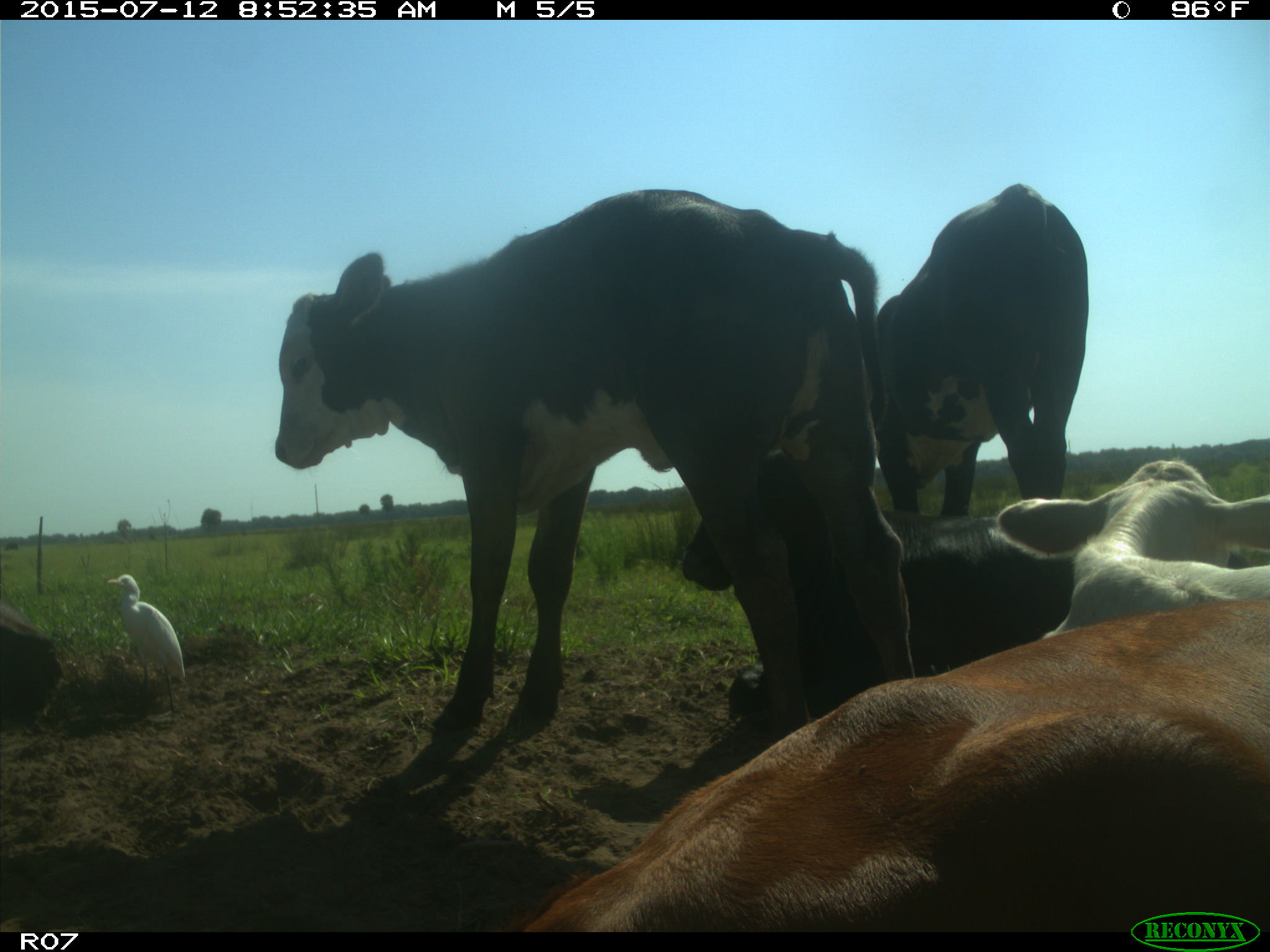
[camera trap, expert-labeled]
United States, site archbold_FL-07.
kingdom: Animalia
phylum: Chordata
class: Mammalia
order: Artiodactyla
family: Bovidae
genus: Bos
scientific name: Bos taurus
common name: domestic cow